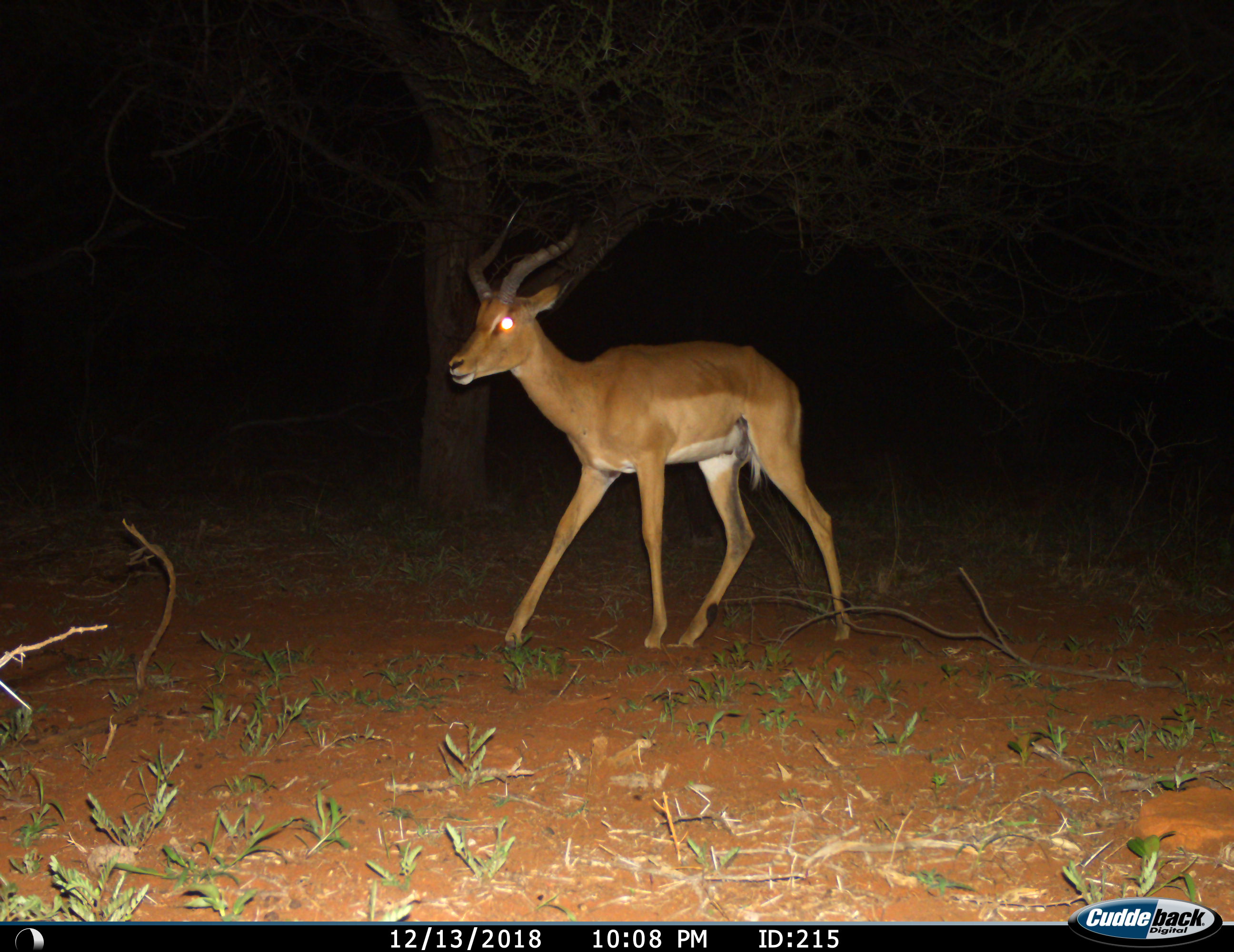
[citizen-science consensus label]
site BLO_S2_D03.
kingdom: Animalia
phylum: Chordata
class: Mammalia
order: Artiodactyla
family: Bovidae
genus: Aepyceros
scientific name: Aepyceros melampus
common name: impala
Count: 1.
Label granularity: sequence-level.